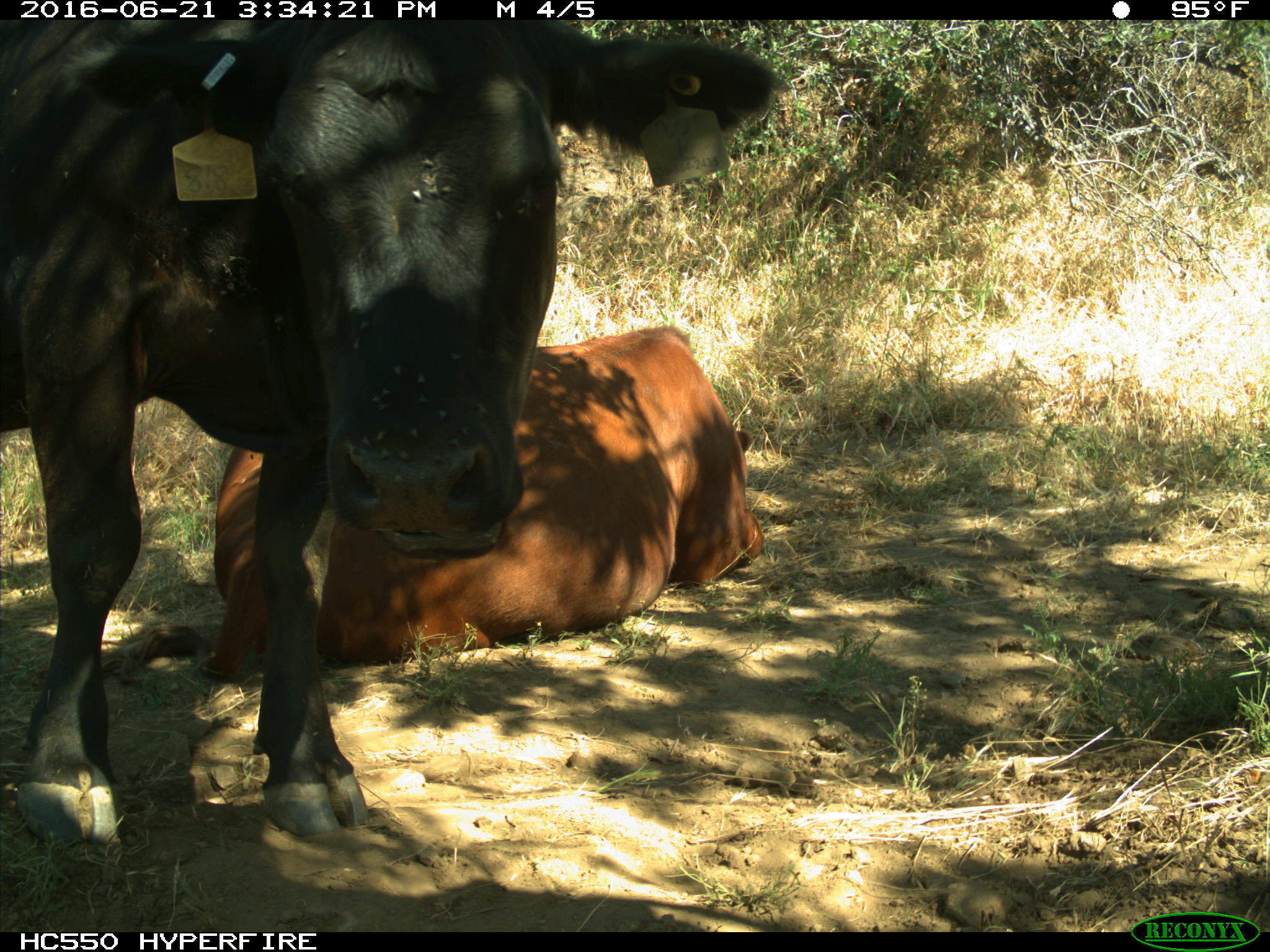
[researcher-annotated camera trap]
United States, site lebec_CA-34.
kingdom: Animalia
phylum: Chordata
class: Mammalia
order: Artiodactyla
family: Bovidae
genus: Bos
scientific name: Bos taurus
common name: domestic cow